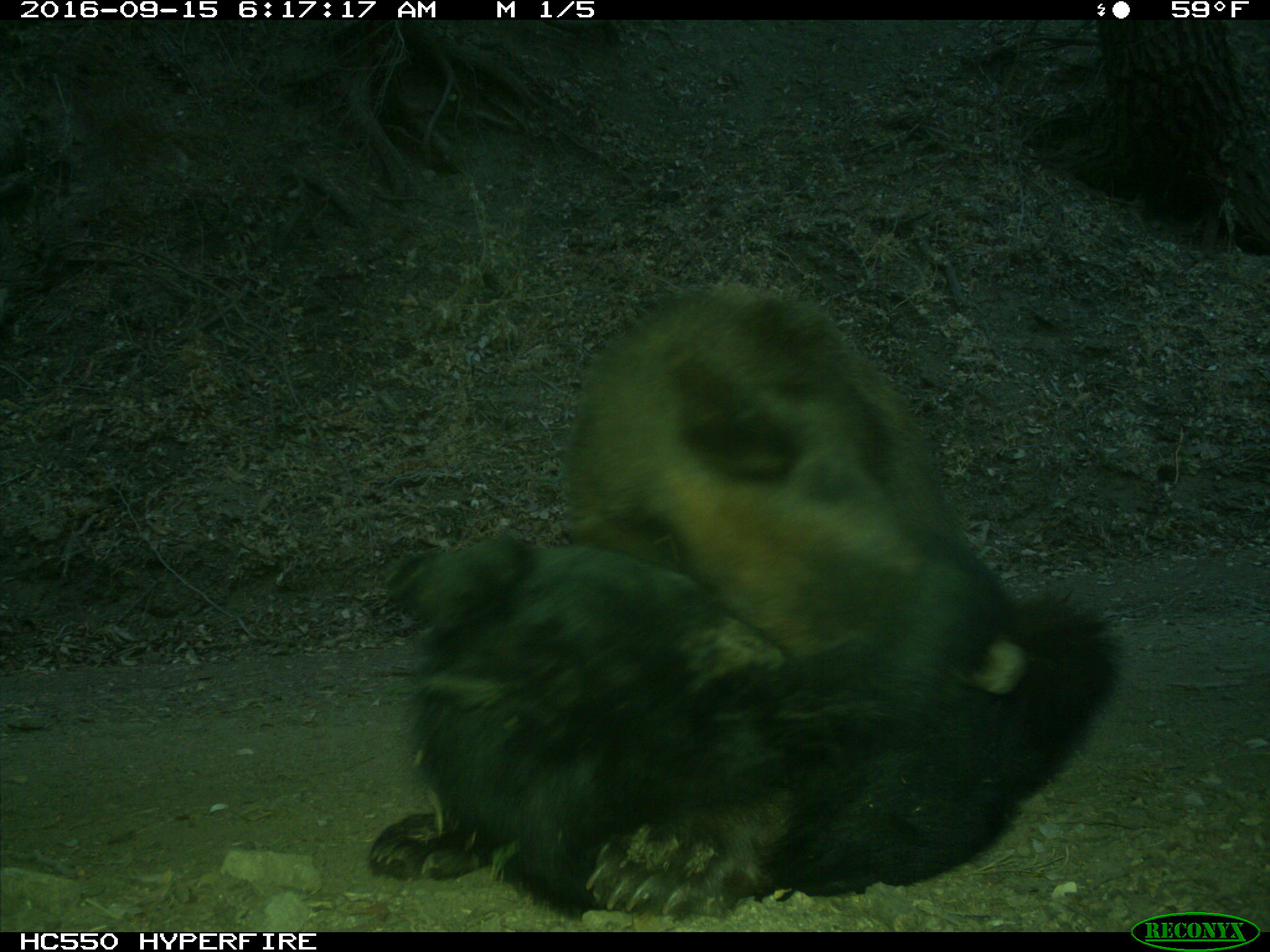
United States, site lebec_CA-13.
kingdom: Animalia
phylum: Chordata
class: Mammalia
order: Carnivora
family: Ursidae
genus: Ursus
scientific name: Ursus americanus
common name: american black bear